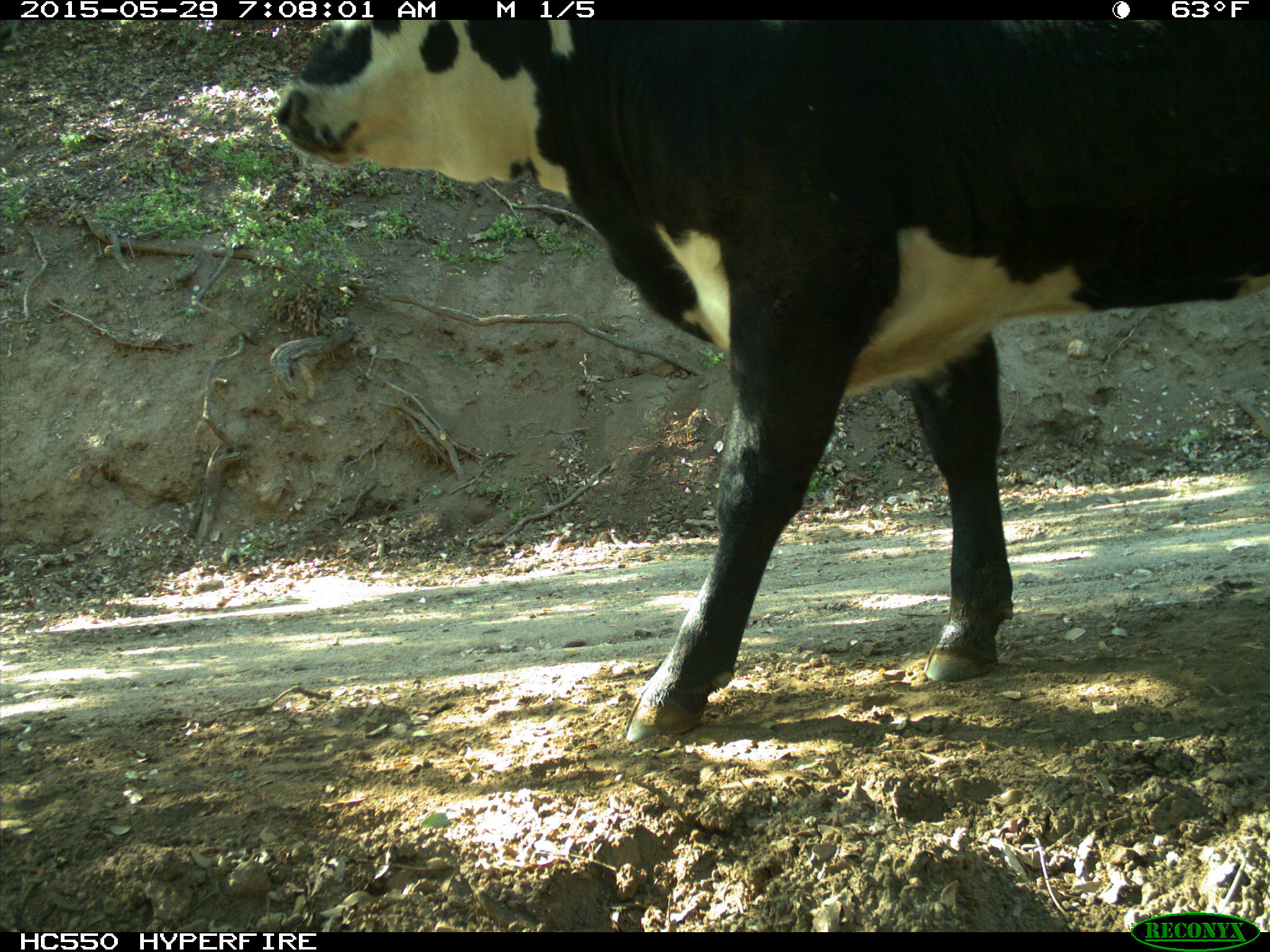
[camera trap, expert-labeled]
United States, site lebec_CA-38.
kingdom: Animalia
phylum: Chordata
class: Mammalia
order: Artiodactyla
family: Bovidae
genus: Bos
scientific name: Bos taurus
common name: domestic cow